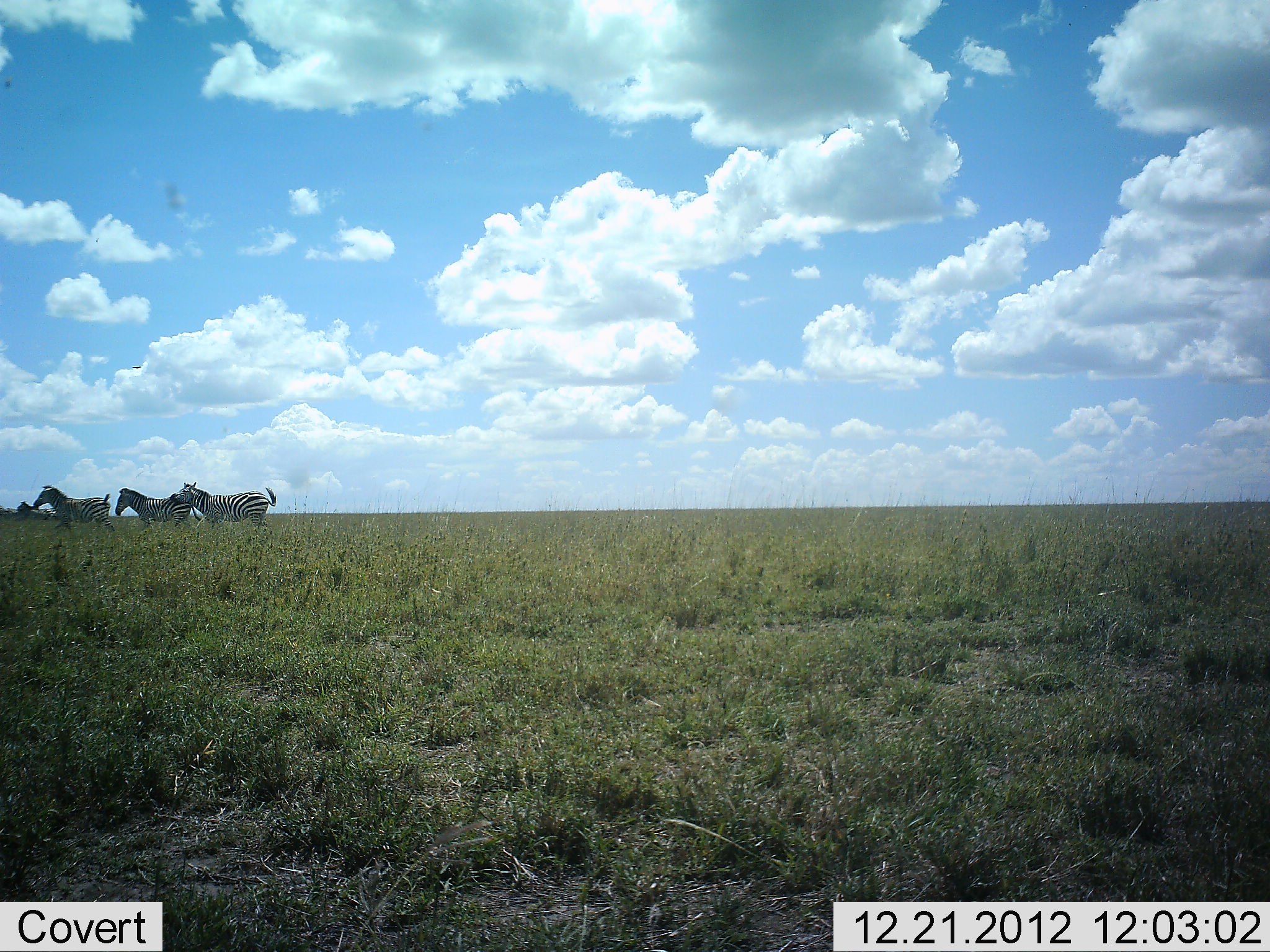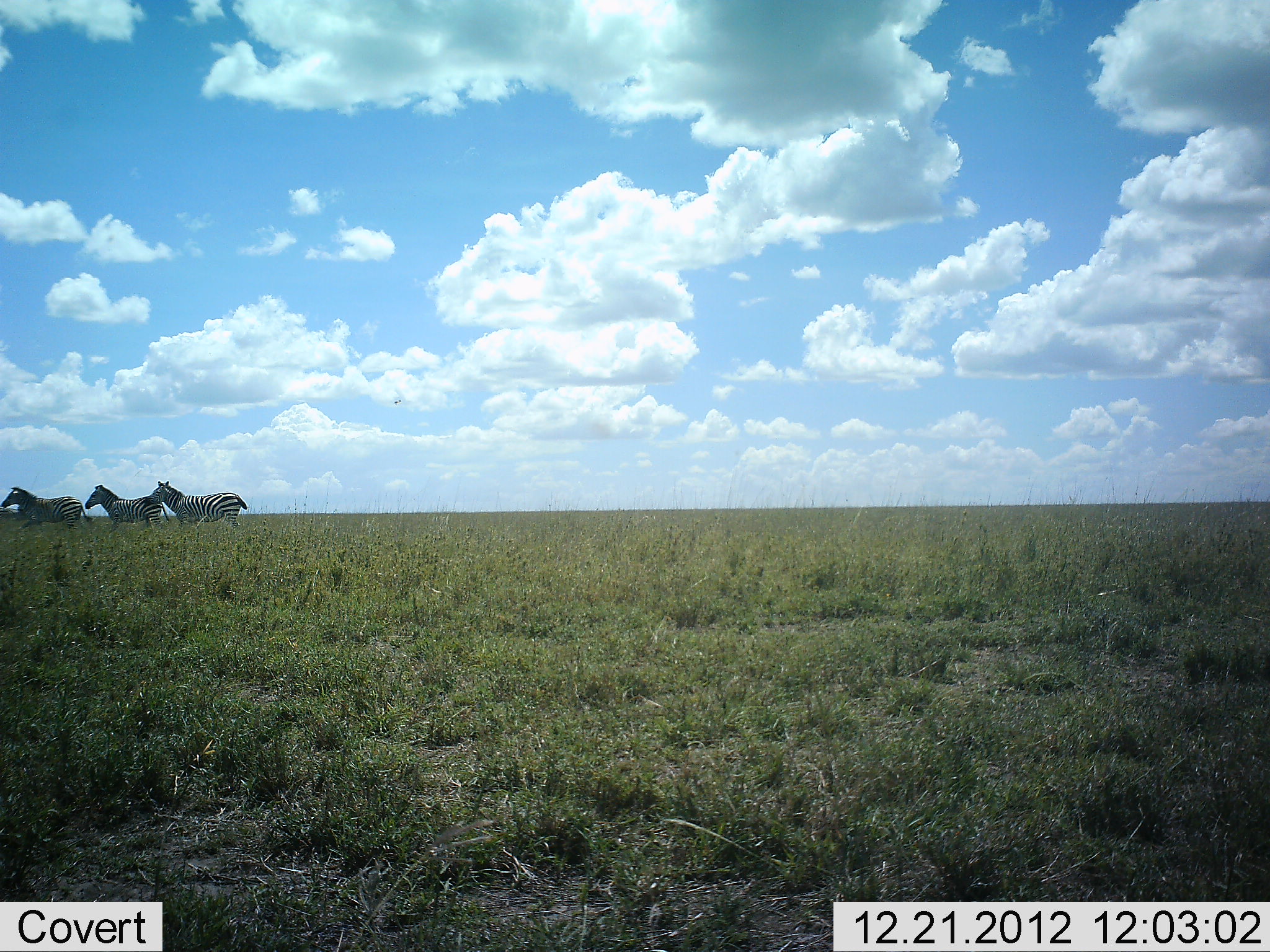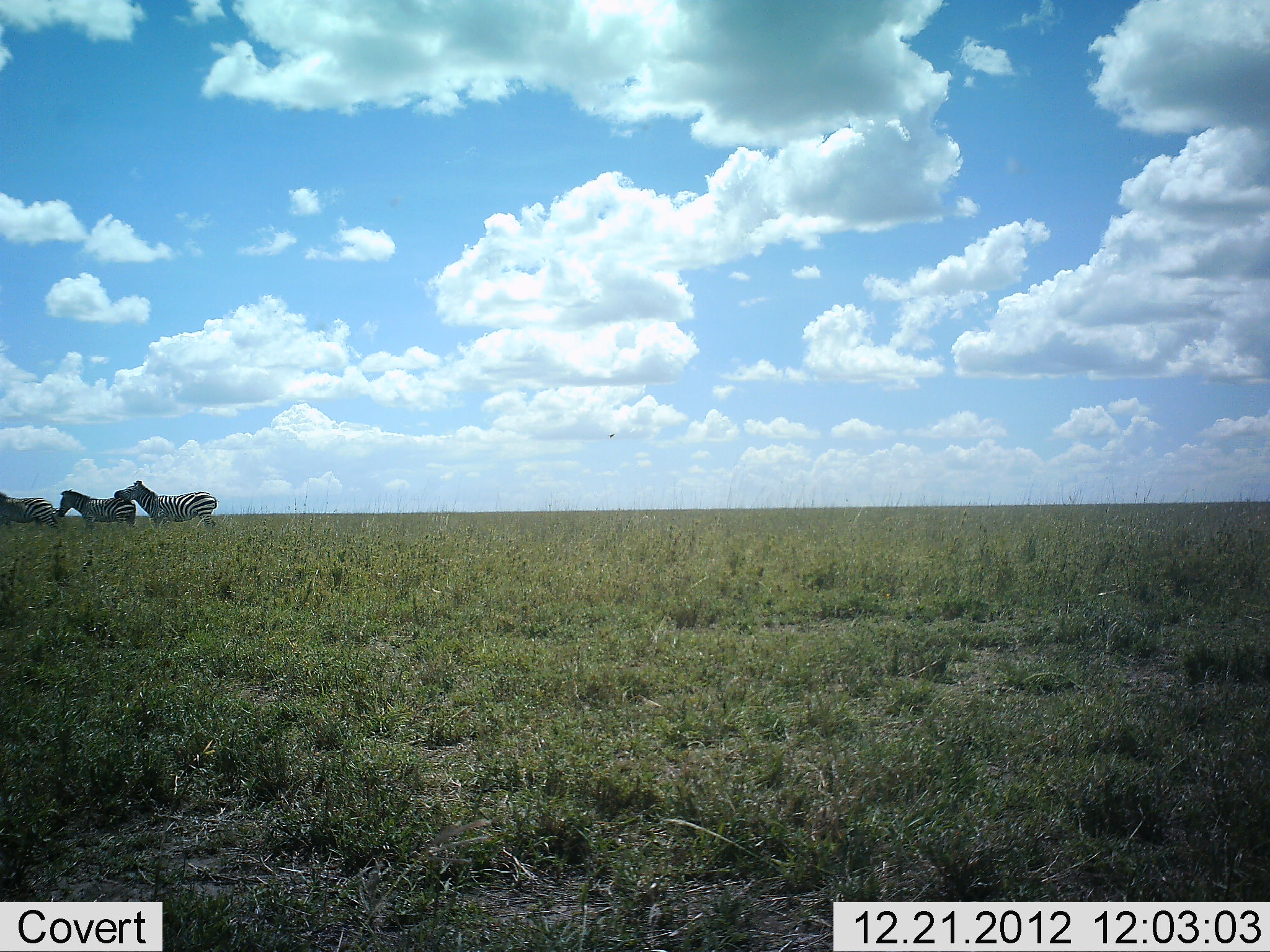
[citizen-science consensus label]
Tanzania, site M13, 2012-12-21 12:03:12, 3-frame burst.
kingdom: Animalia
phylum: Chordata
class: Mammalia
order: Perissodactyla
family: Equidae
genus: Equus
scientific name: Equus quagga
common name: plains zebra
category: zebra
Zebra (plains zebra) (Equus quagga), count 3. Behavior (volunteer vote fractions): standing 10%, resting 0%, moving 100%, interacting 2%. Young present (vote fraction): 0%. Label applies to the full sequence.